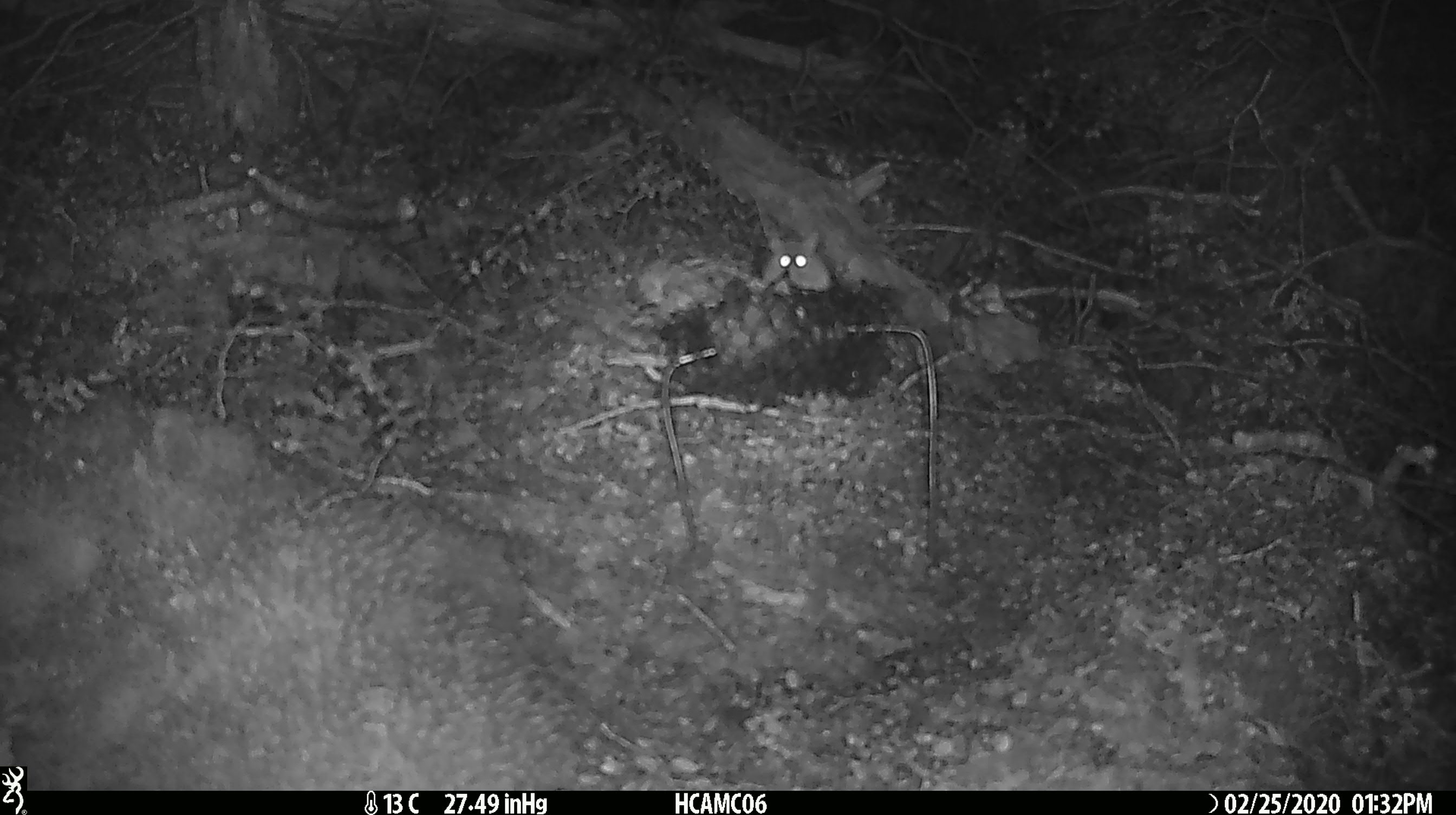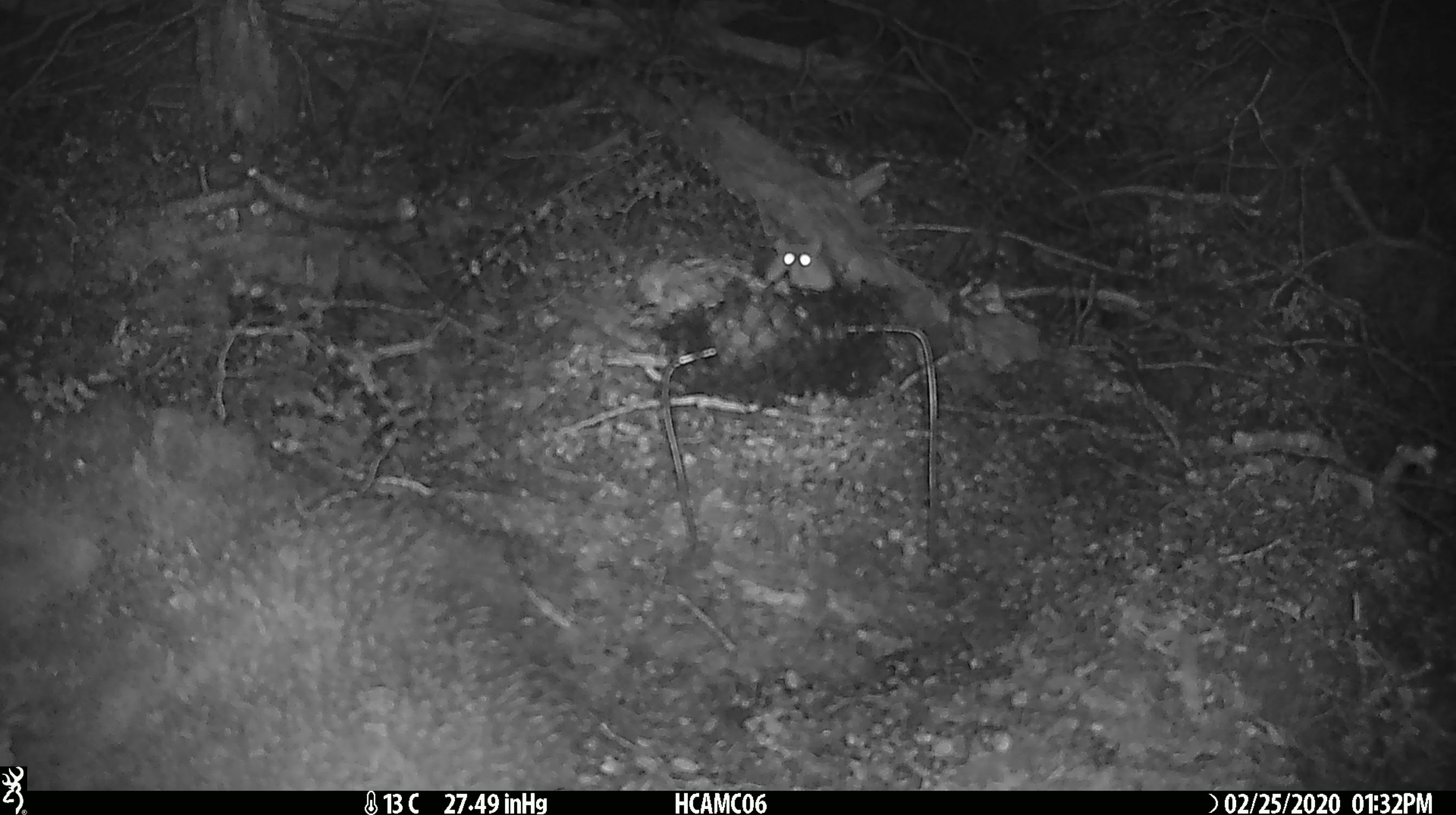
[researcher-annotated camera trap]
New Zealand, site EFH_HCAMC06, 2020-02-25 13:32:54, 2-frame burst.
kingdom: Animalia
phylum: Chordata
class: Mammalia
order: Rodentia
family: Muridae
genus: Mus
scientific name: Mus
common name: mouse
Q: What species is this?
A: Mouse (Mus).